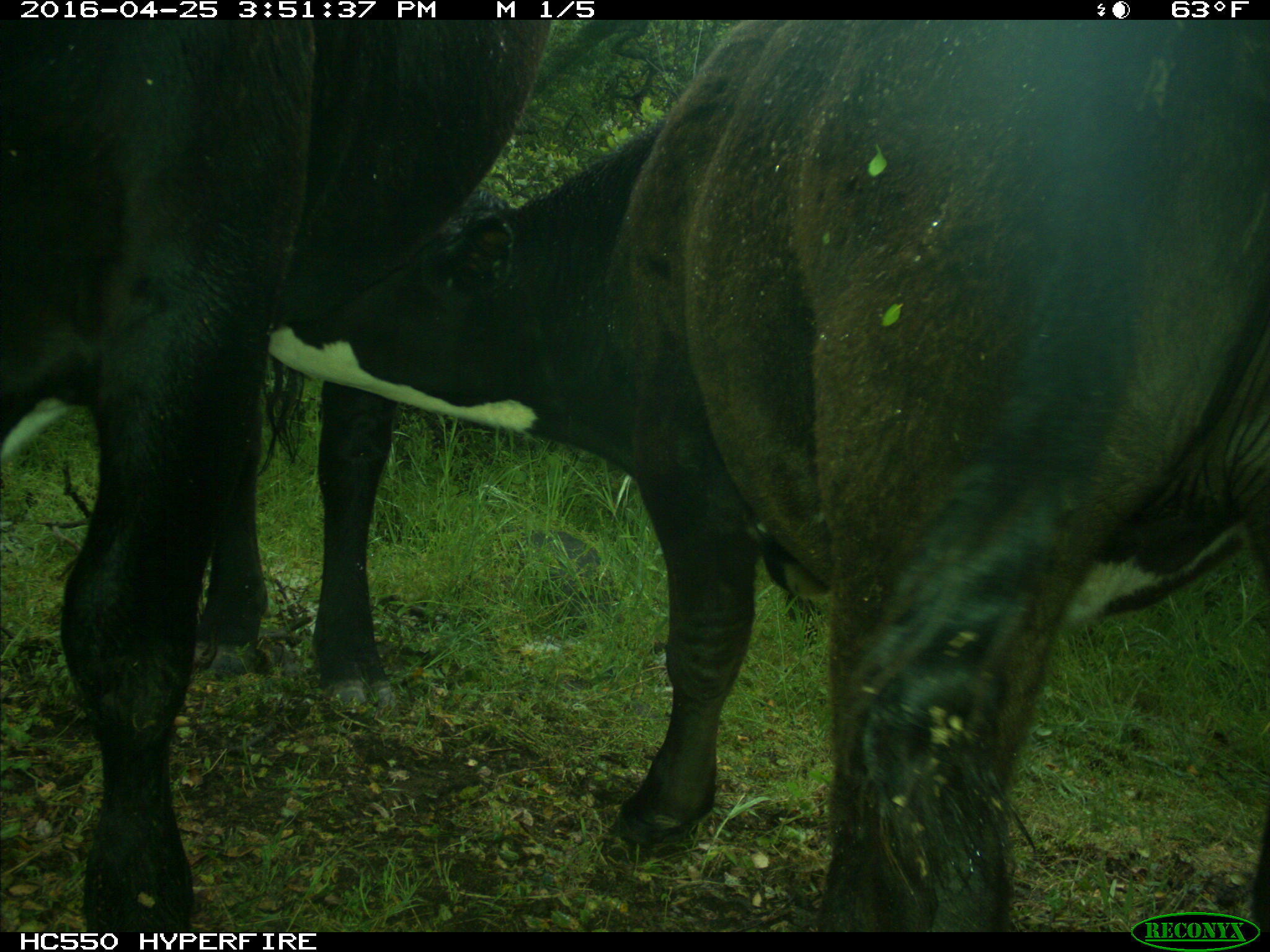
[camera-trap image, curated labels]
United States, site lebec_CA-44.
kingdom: Animalia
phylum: Chordata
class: Mammalia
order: Artiodactyla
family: Bovidae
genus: Bos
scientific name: Bos taurus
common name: domestic cow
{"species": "Bos taurus (domestic cow)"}